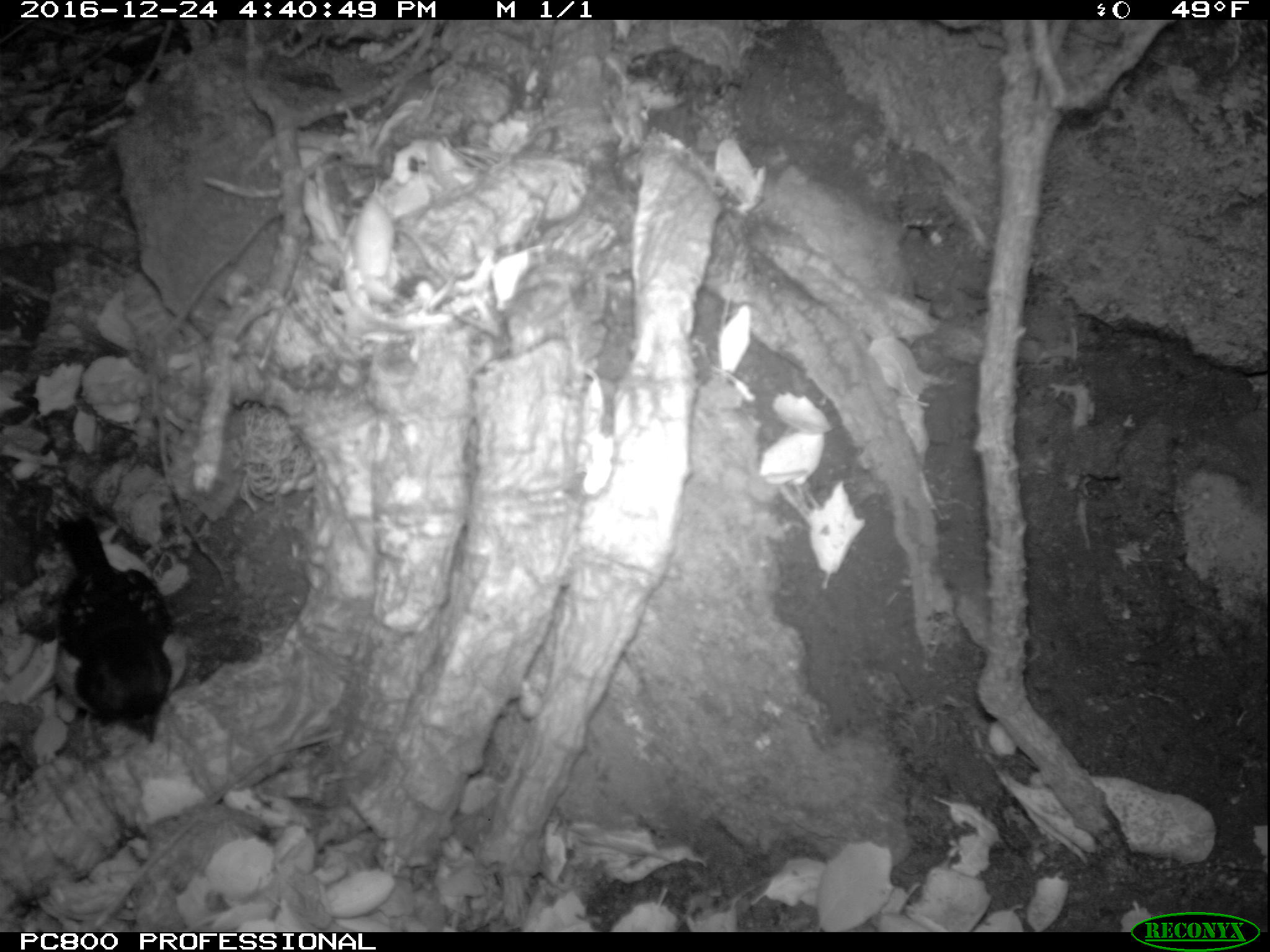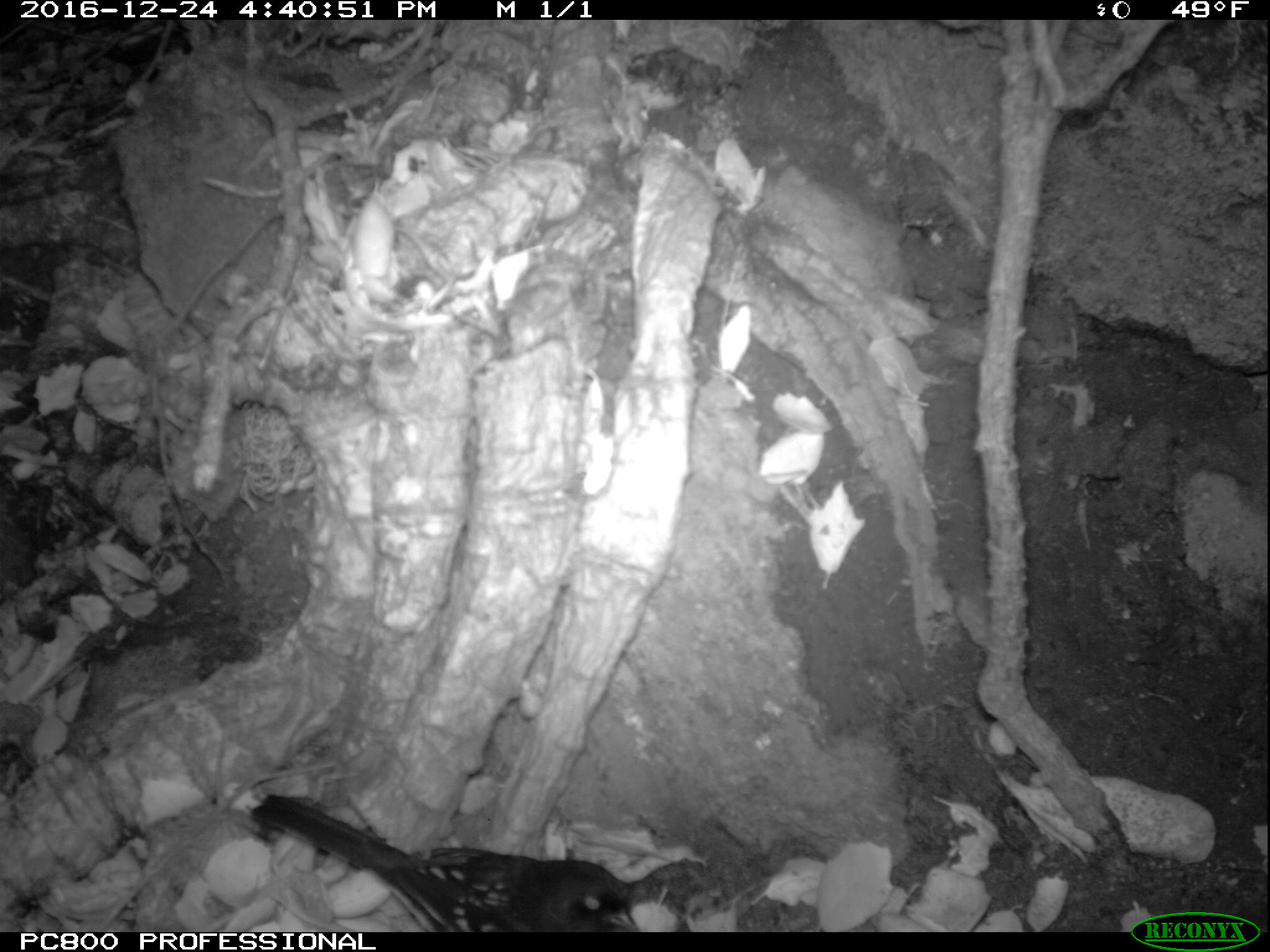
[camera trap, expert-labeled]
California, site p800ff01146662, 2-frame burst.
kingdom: Animalia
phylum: Chordata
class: Aves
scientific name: Aves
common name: bird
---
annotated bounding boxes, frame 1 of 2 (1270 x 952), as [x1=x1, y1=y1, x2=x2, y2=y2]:
bird: [x1=51, y1=513, x2=173, y2=741]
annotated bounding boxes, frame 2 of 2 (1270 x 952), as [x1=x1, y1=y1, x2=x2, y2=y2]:
bird: [x1=249, y1=793, x2=639, y2=931]